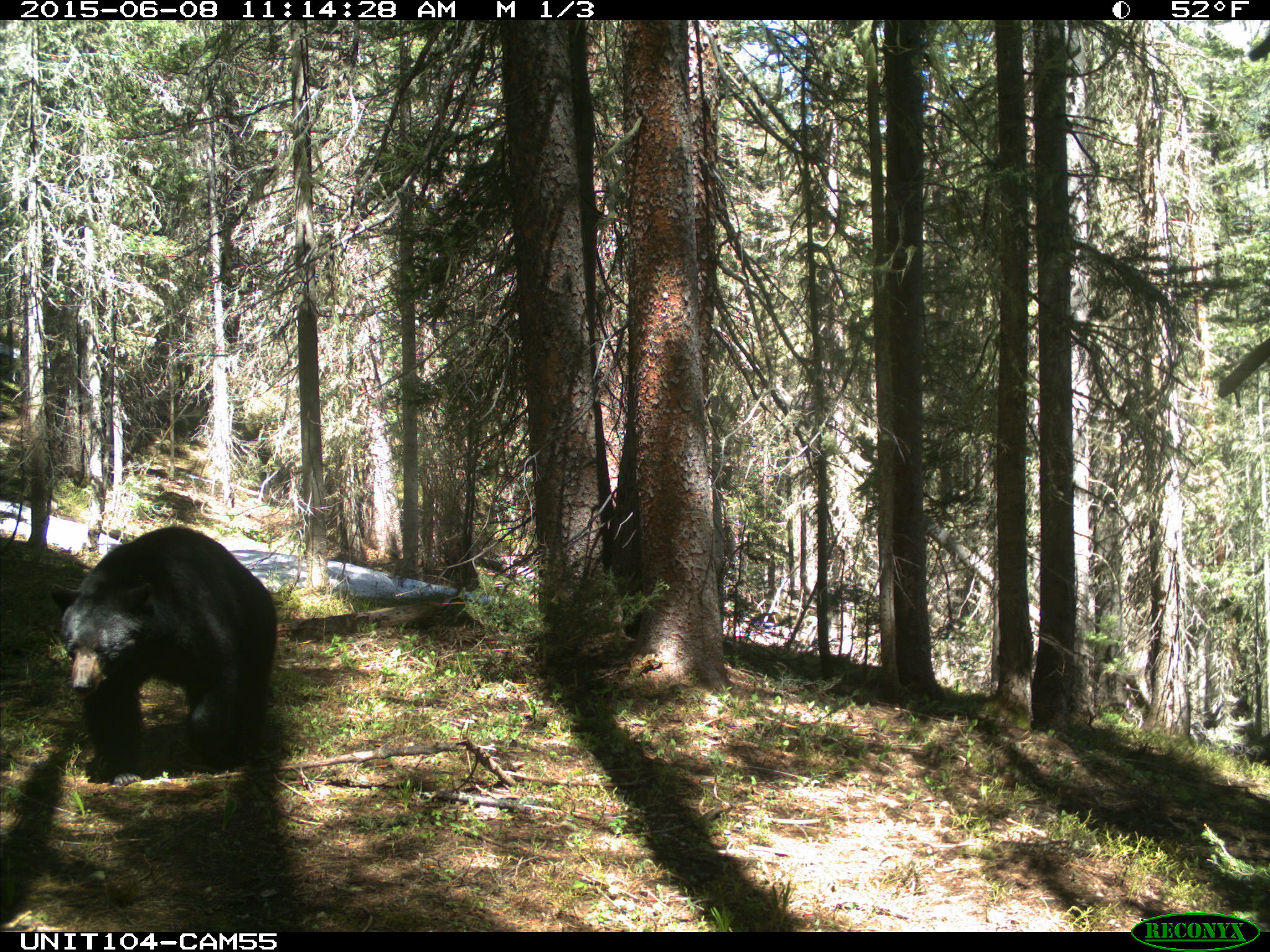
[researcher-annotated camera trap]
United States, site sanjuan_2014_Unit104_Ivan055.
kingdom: Animalia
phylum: Chordata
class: Mammalia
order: Carnivora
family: Ursidae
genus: Ursus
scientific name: Ursus americanus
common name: american black bear